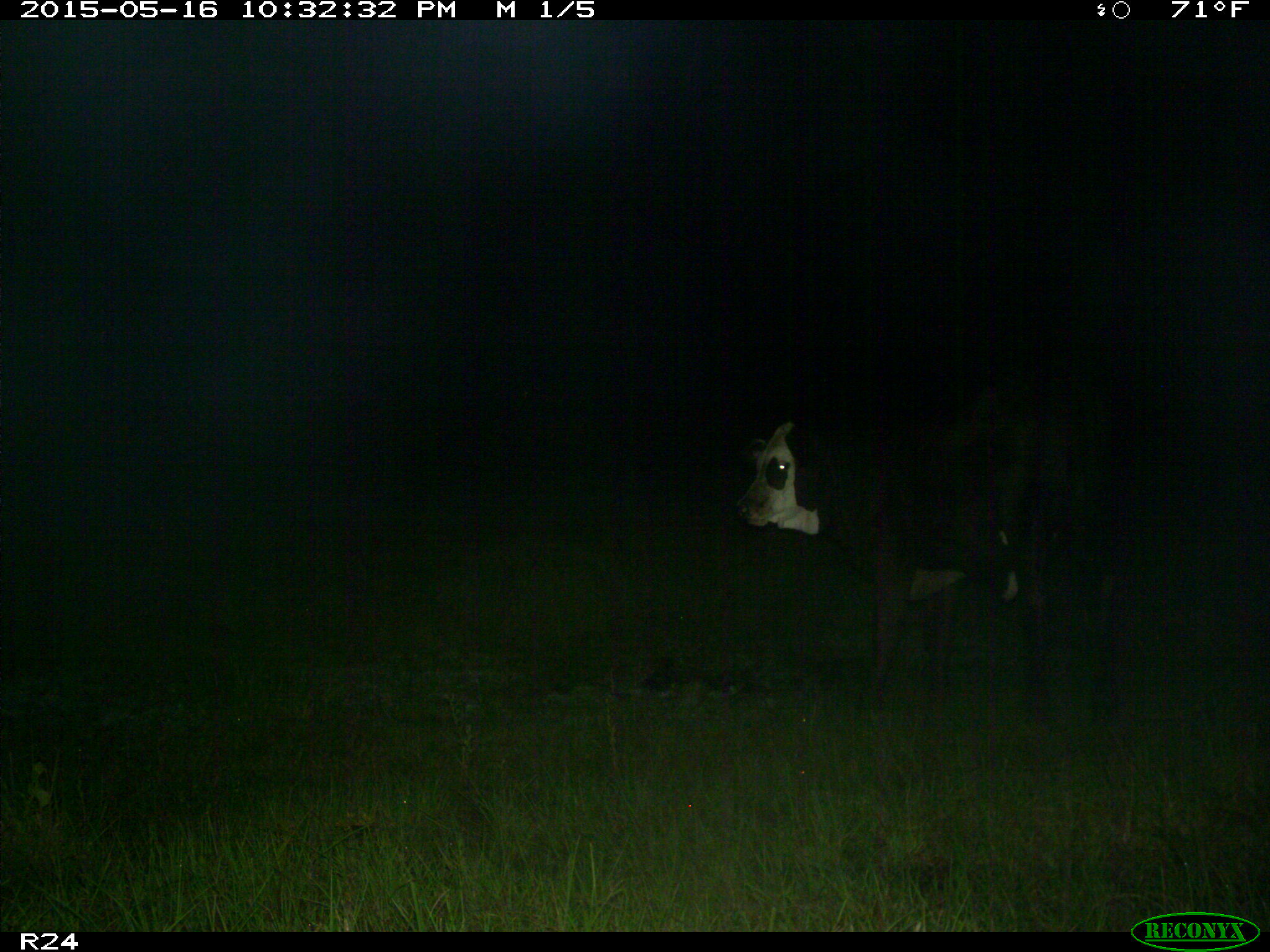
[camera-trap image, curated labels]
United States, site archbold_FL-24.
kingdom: Animalia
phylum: Chordata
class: Mammalia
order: Artiodactyla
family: Bovidae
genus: Bos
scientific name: Bos taurus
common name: domestic cow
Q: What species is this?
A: Bos taurus (domestic cow).